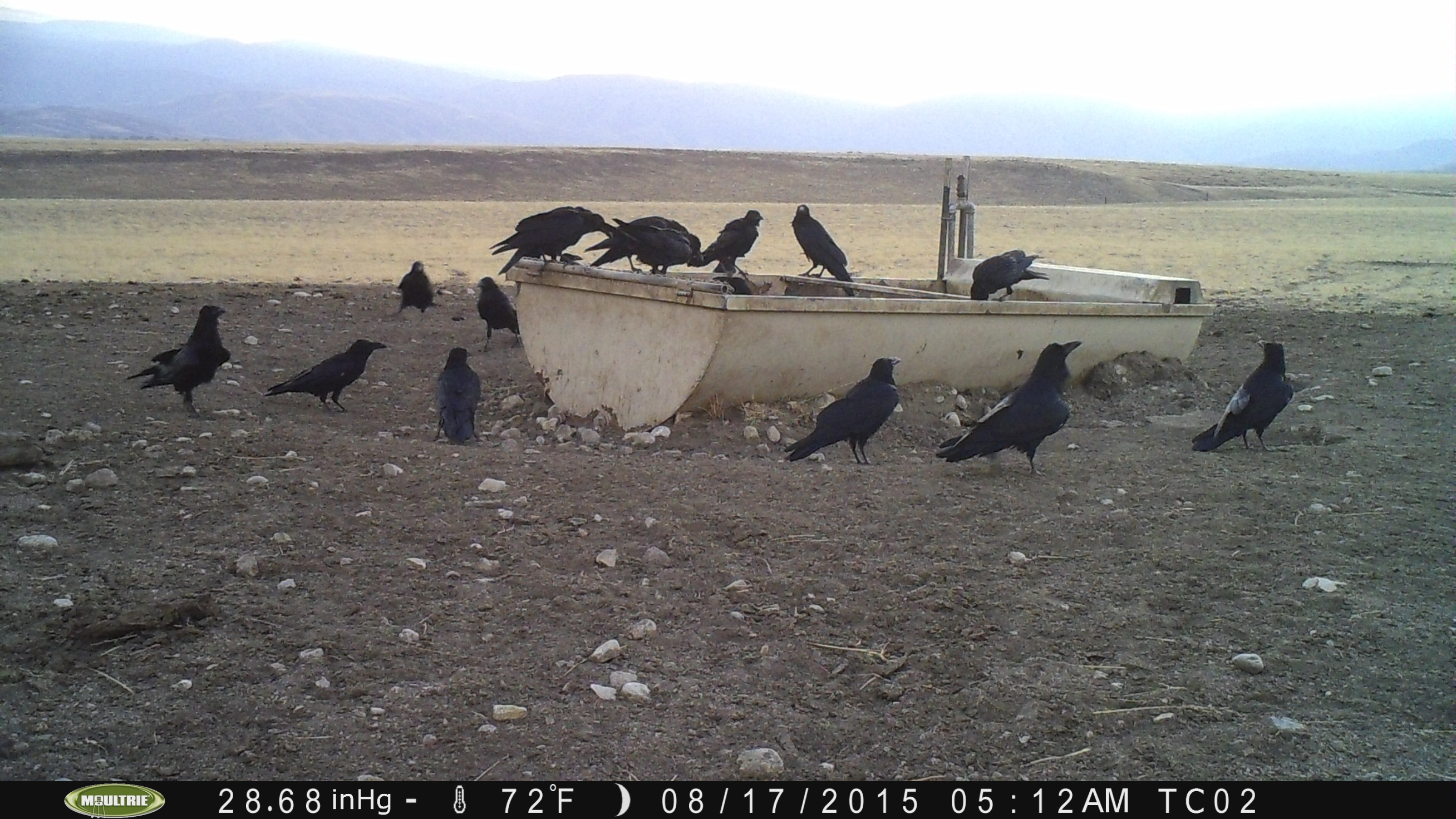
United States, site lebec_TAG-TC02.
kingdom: Animalia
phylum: Chordata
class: Aves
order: Passeriformes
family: Corvidae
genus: Corvus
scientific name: Corvus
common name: crows and ravens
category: unidentified corvus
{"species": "unidentified corvus (crows and ravens) (Corvus)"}